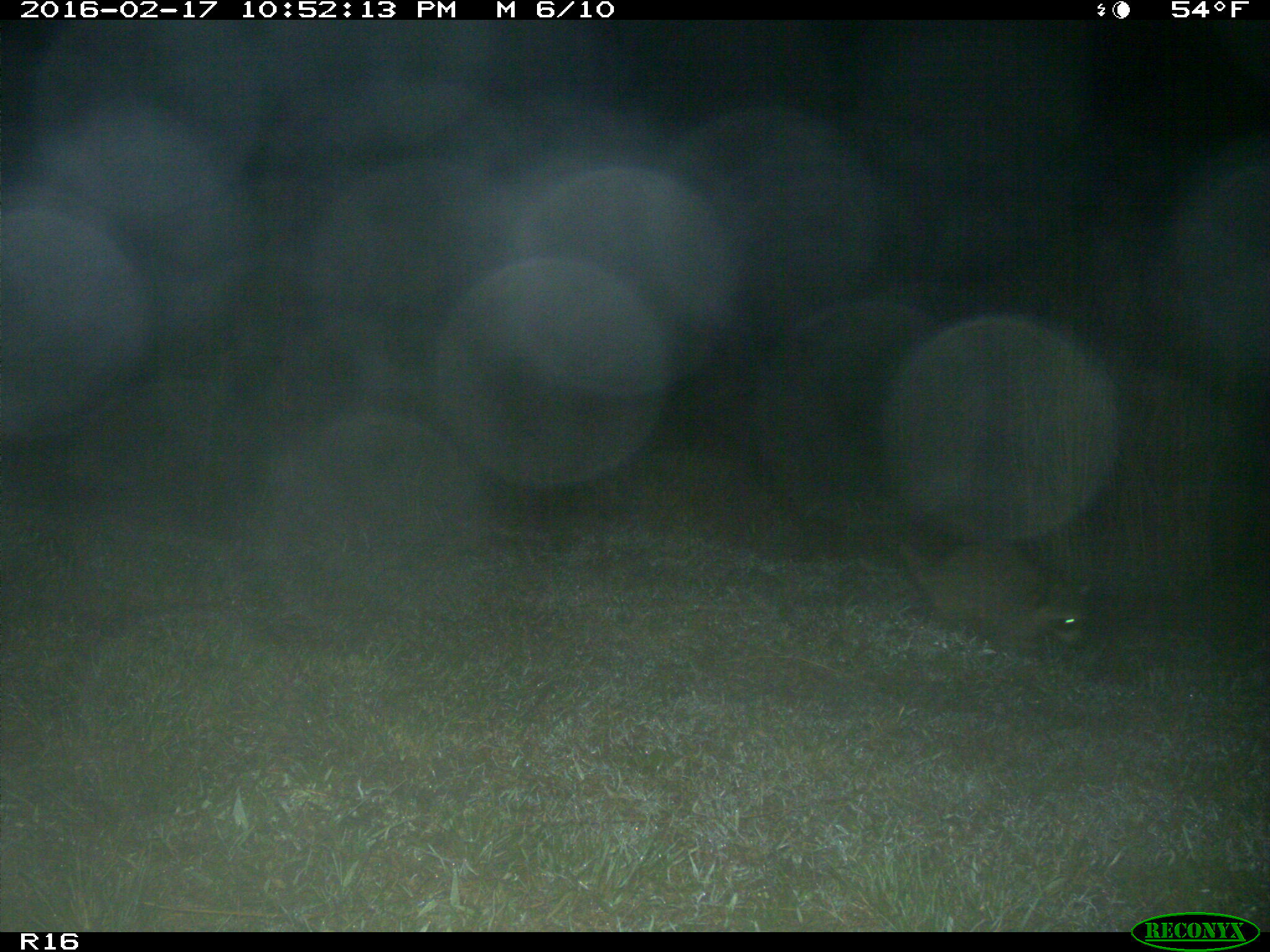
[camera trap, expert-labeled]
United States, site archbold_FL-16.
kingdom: Animalia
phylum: Chordata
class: Mammalia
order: Carnivora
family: Procyonidae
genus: Procyon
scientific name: Procyon lotor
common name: common raccoon